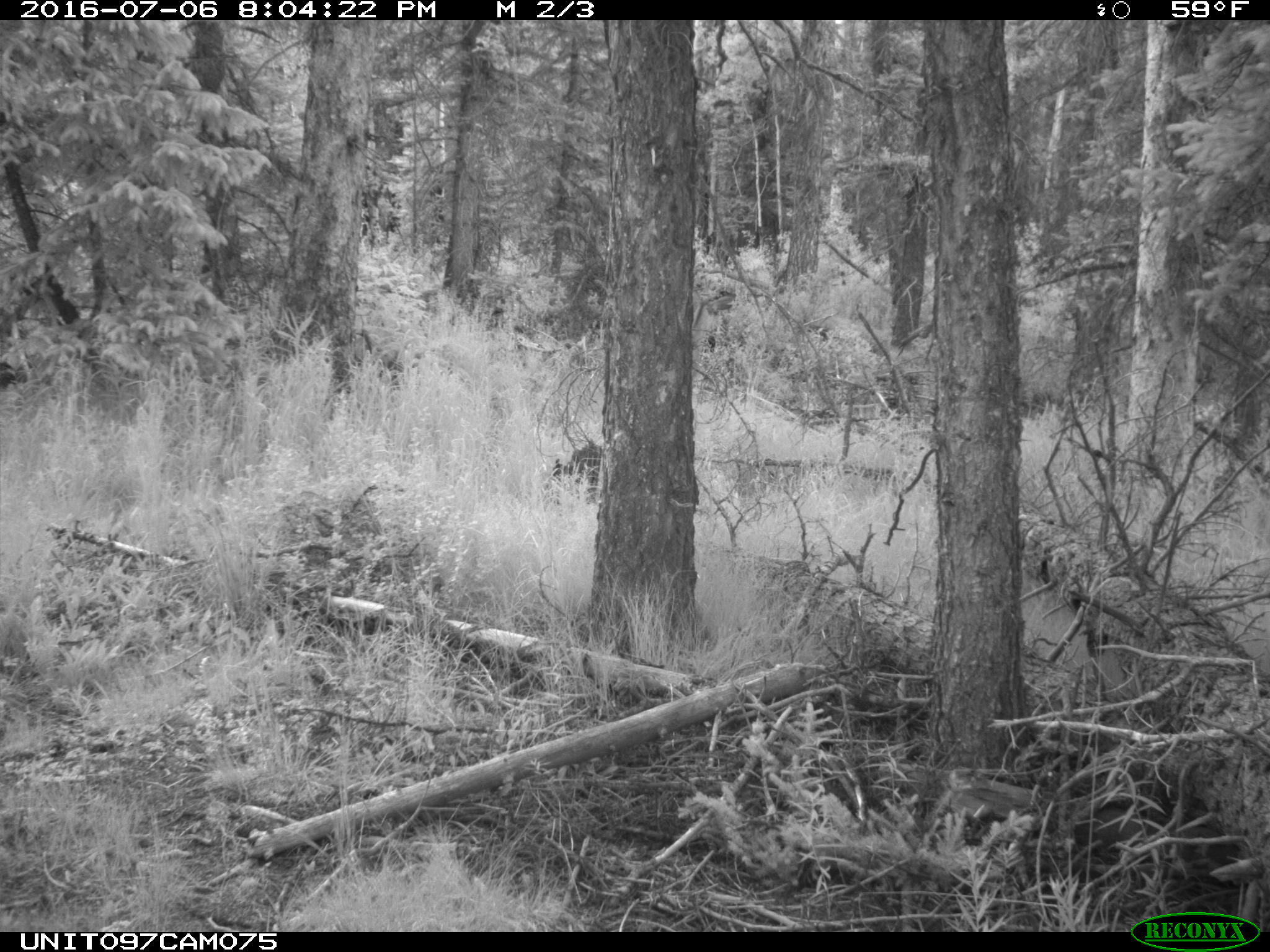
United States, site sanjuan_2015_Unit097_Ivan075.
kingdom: Animalia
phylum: Chordata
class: Mammalia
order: Artiodactyla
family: Cervidae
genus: Odocoileus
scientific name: Odocoileus hemionus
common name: mule deer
Odocoileus hemionus (mule deer).